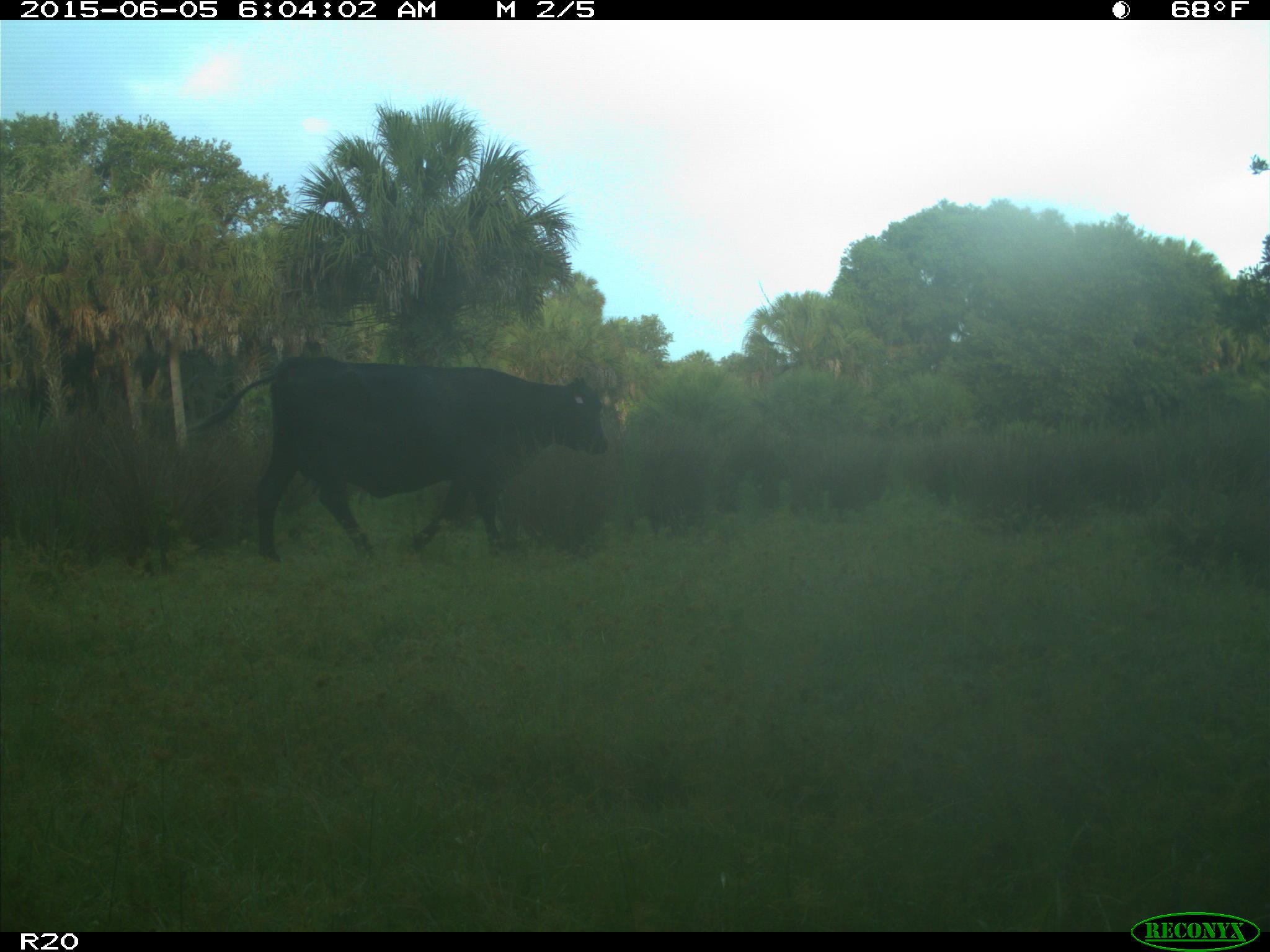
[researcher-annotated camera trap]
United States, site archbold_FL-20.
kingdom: Animalia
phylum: Chordata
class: Mammalia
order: Artiodactyla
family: Bovidae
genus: Bos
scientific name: Bos taurus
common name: domestic cow